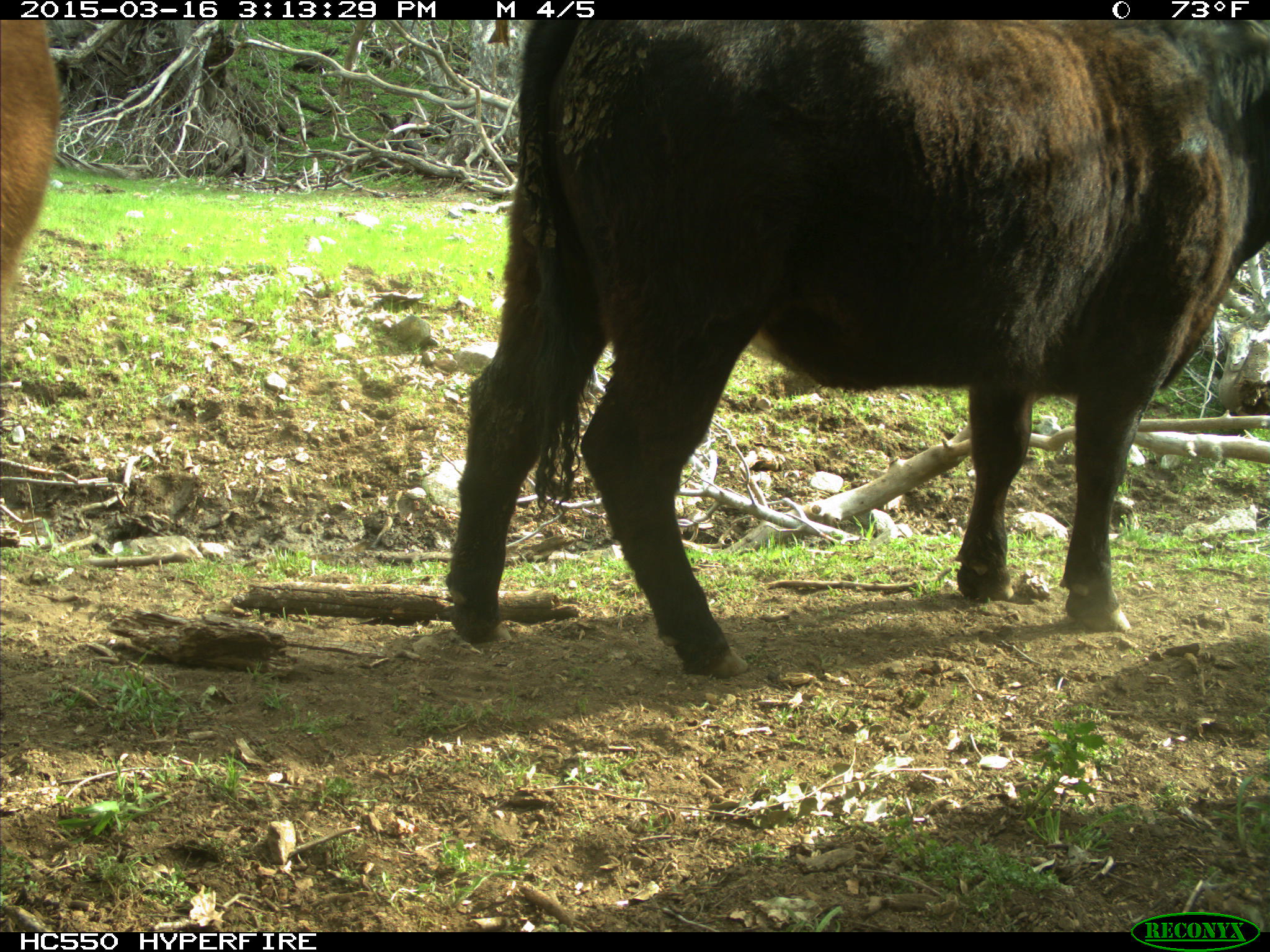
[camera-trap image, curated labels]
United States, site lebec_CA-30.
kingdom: Animalia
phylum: Chordata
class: Mammalia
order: Artiodactyla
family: Bovidae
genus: Bos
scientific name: Bos taurus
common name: domestic cow